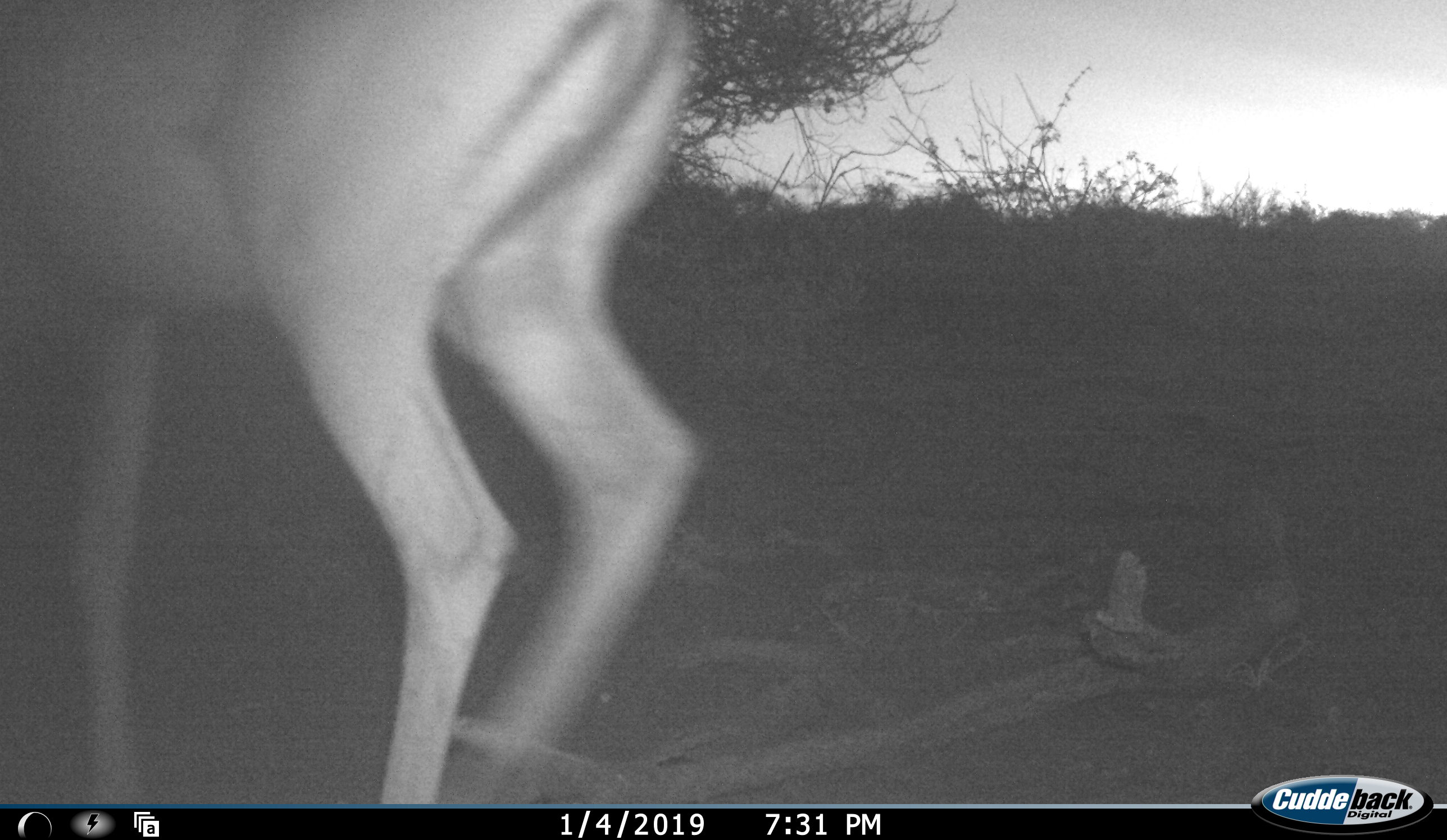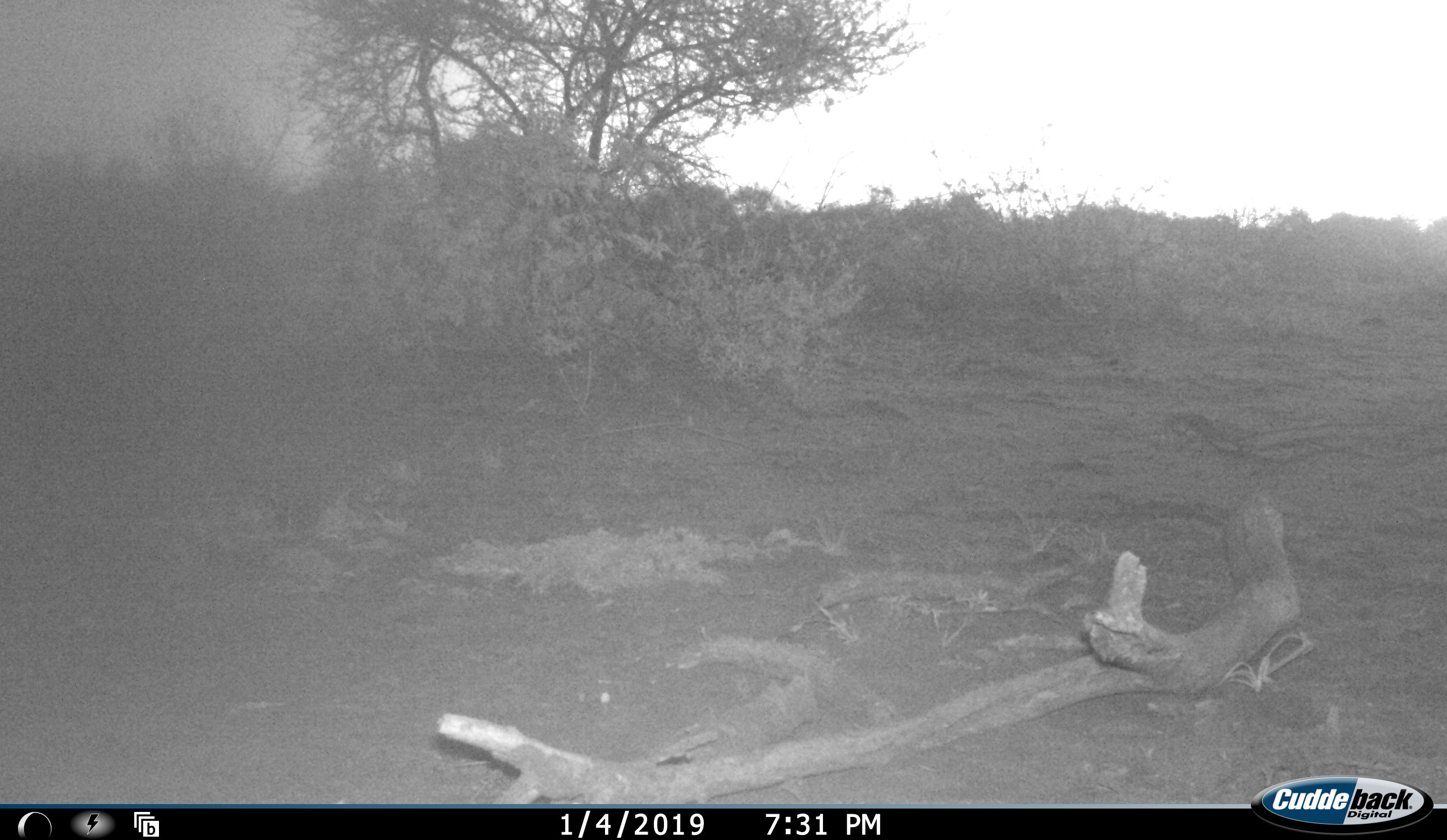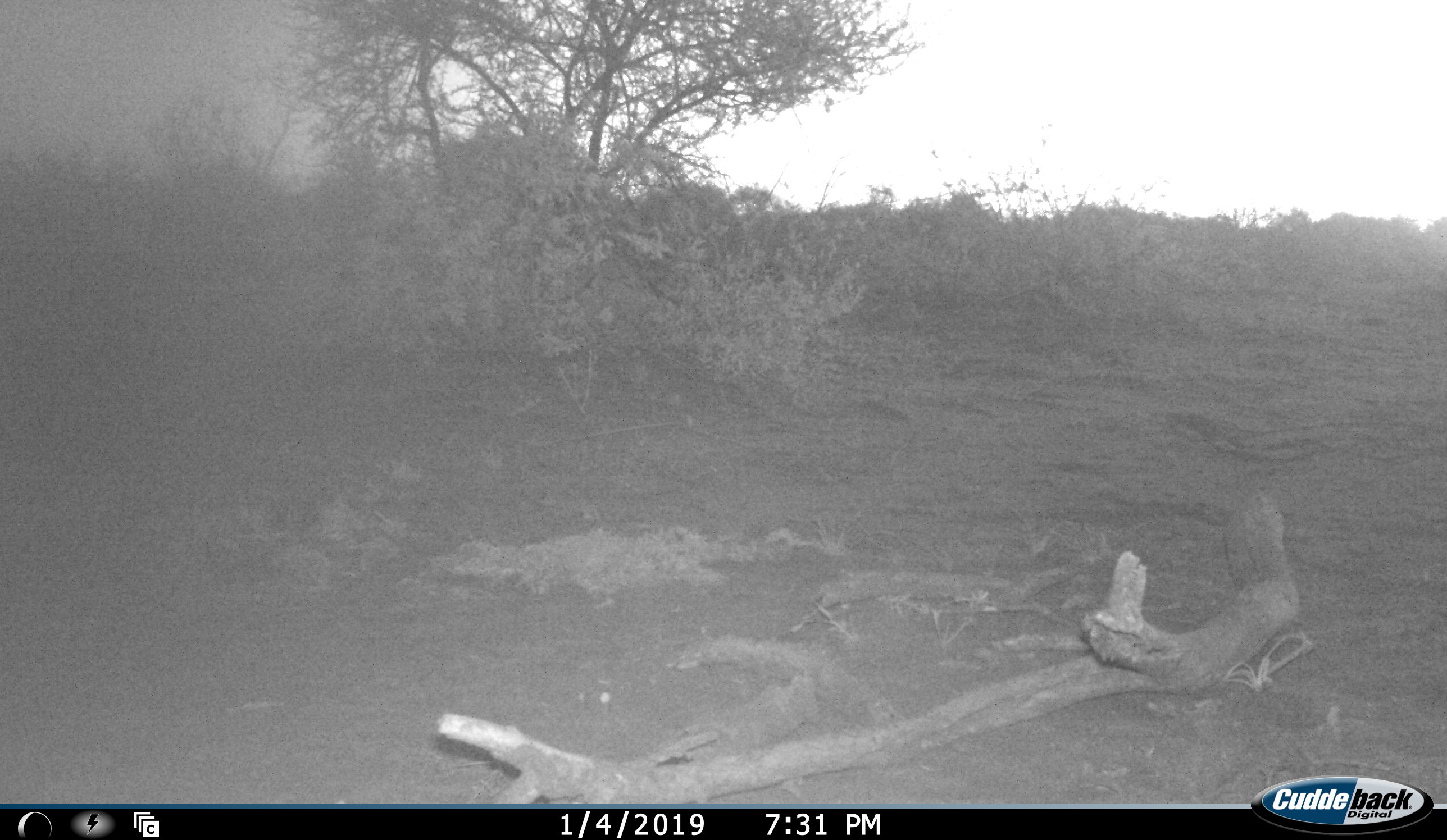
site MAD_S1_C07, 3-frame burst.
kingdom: Animalia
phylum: Chordata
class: Mammalia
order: Artiodactyla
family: Bovidae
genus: Aepyceros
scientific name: Aepyceros melampus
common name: impala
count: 1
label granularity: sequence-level